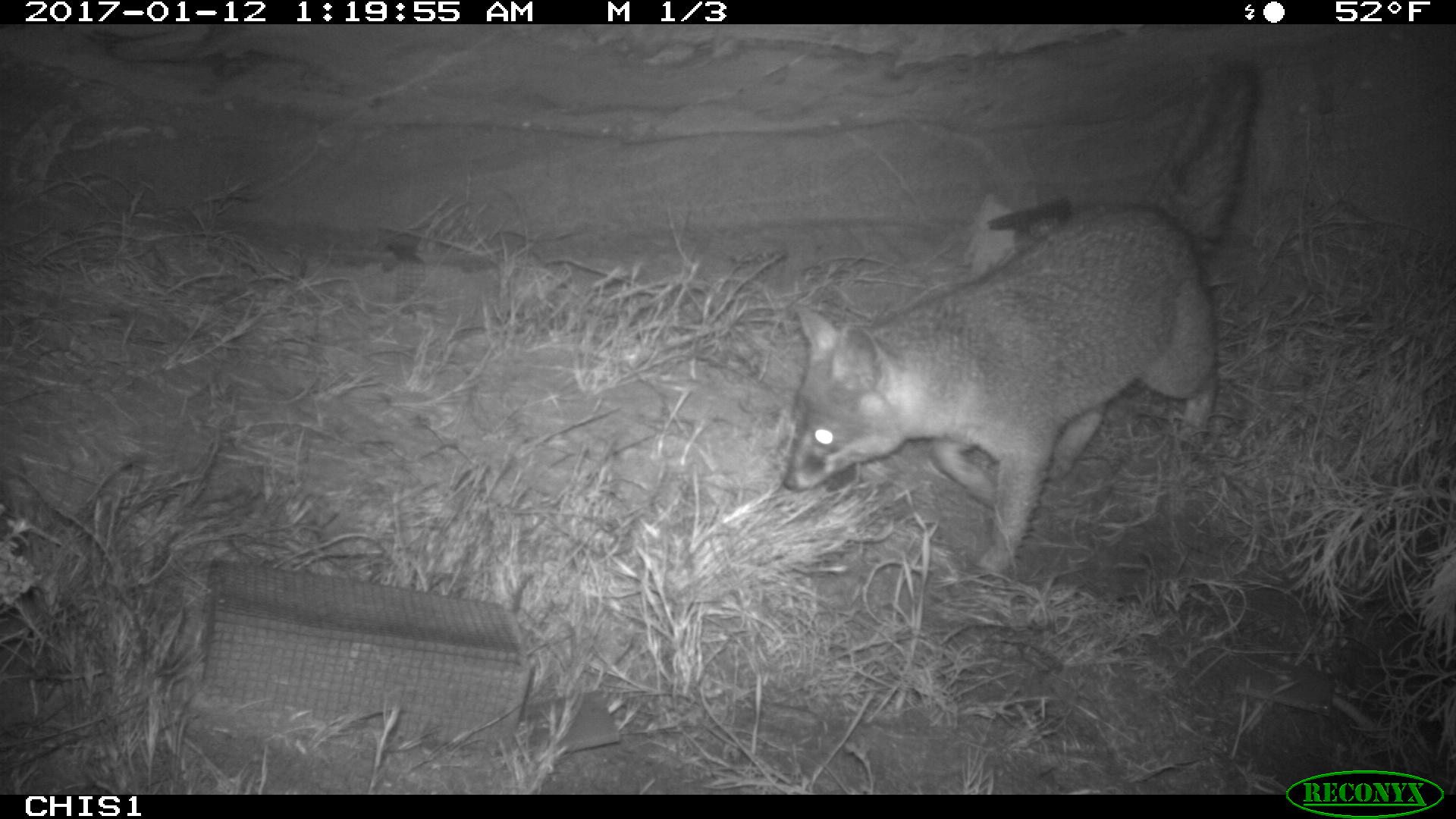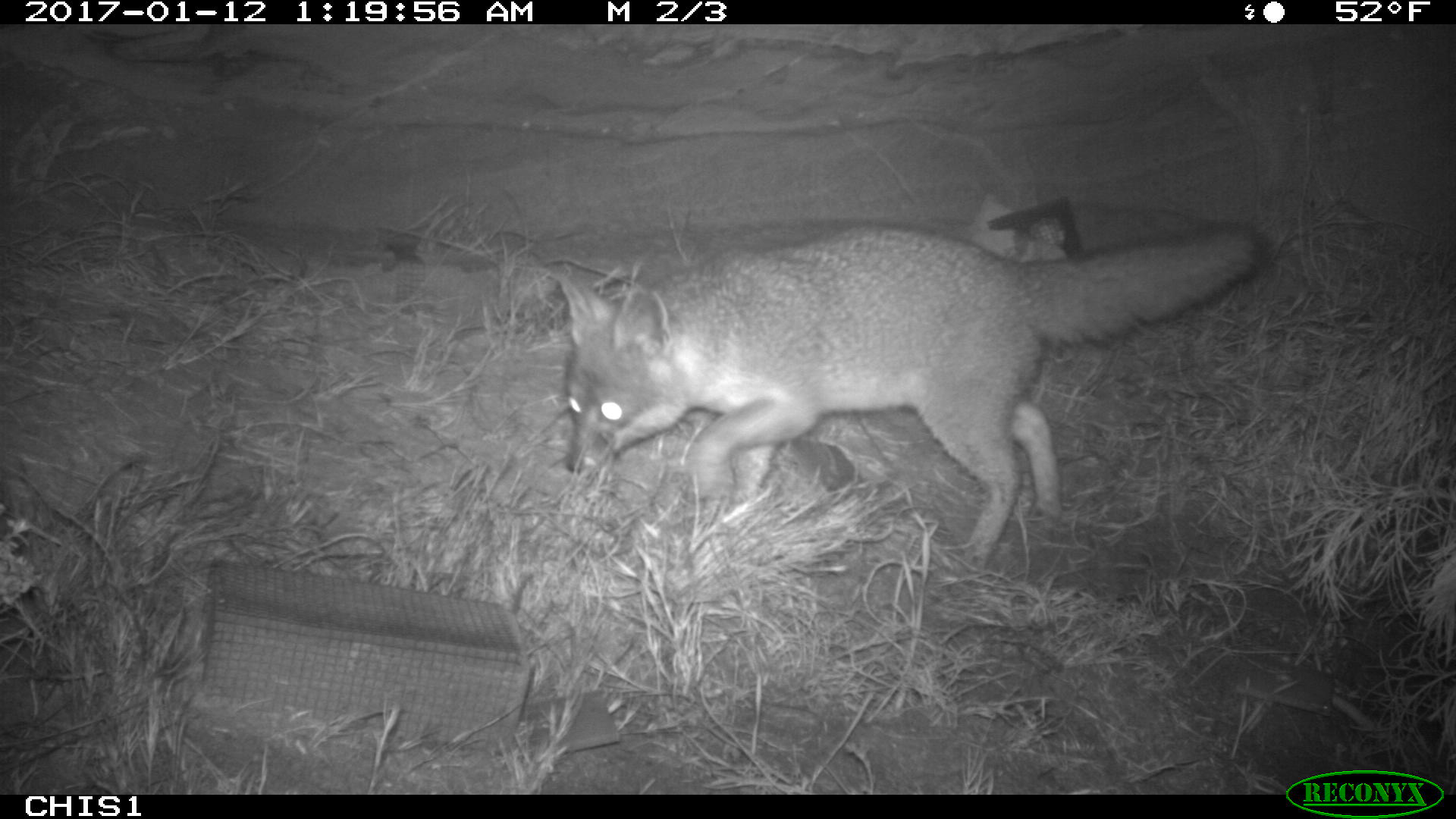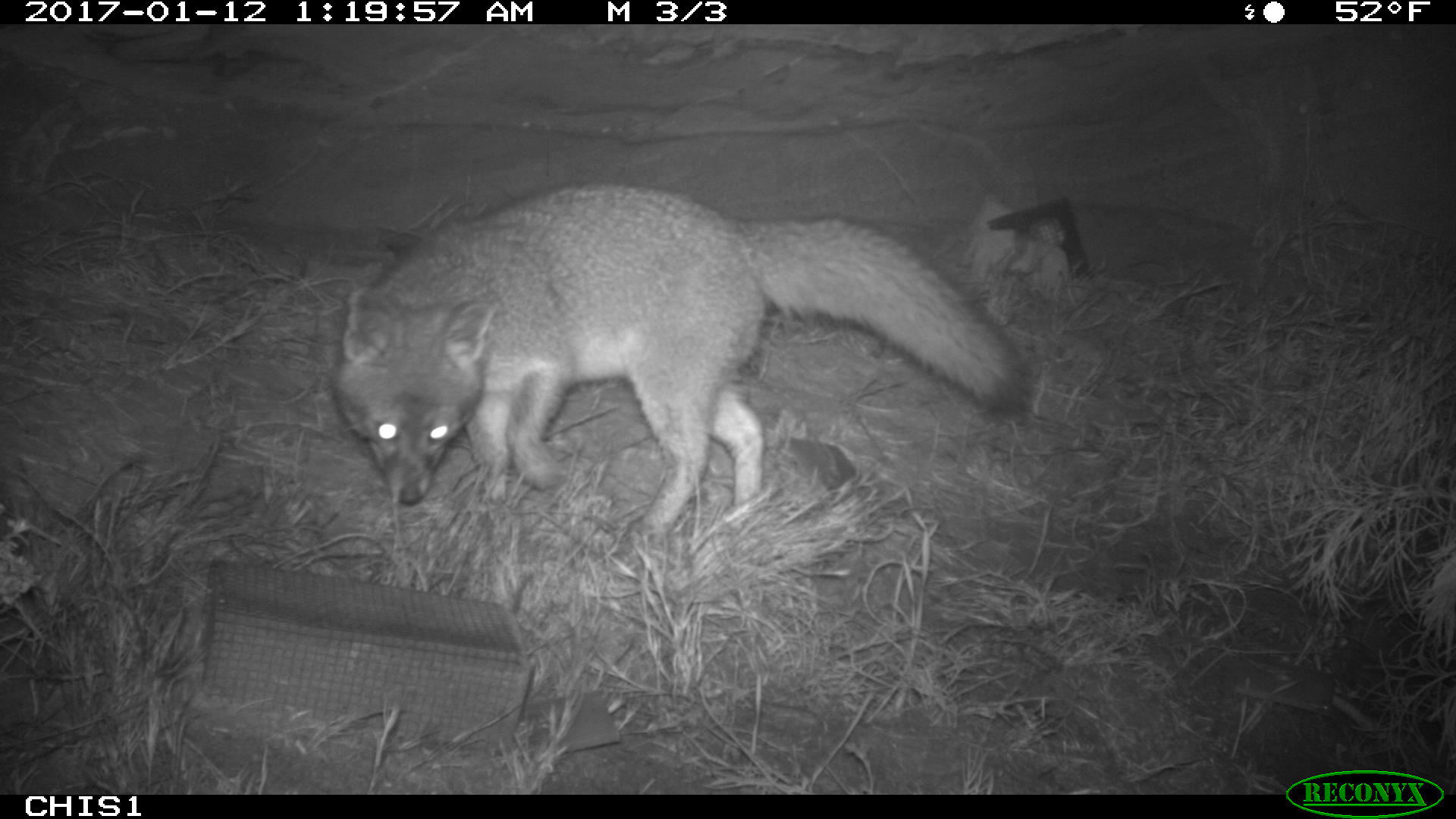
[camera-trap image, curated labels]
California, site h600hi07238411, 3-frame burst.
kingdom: Animalia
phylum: Chordata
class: Mammalia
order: Carnivora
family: Canidae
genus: Urocyon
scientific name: Urocyon littoralis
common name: island fox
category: fox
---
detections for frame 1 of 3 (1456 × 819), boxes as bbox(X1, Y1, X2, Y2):
fox: bbox(784, 61, 1259, 573)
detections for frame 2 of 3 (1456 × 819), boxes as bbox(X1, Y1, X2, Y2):
fox: bbox(555, 227, 1264, 570)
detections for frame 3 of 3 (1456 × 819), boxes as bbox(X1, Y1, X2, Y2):
fox: bbox(334, 181, 1030, 538)